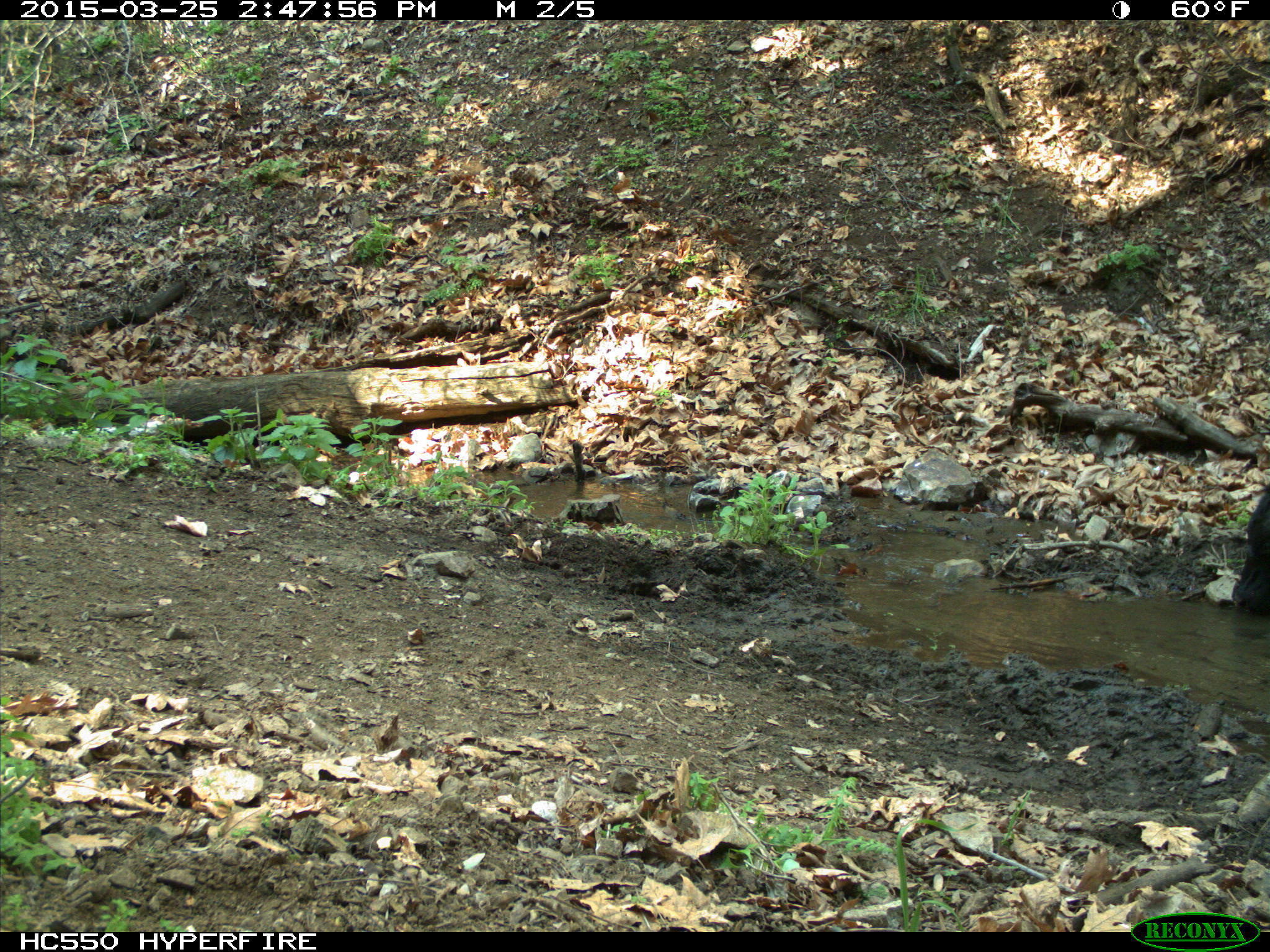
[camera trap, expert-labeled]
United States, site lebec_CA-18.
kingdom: Animalia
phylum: Chordata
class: Mammalia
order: Artiodactyla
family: Bovidae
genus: Bos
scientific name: Bos taurus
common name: domestic cow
Bos taurus (domestic cow).